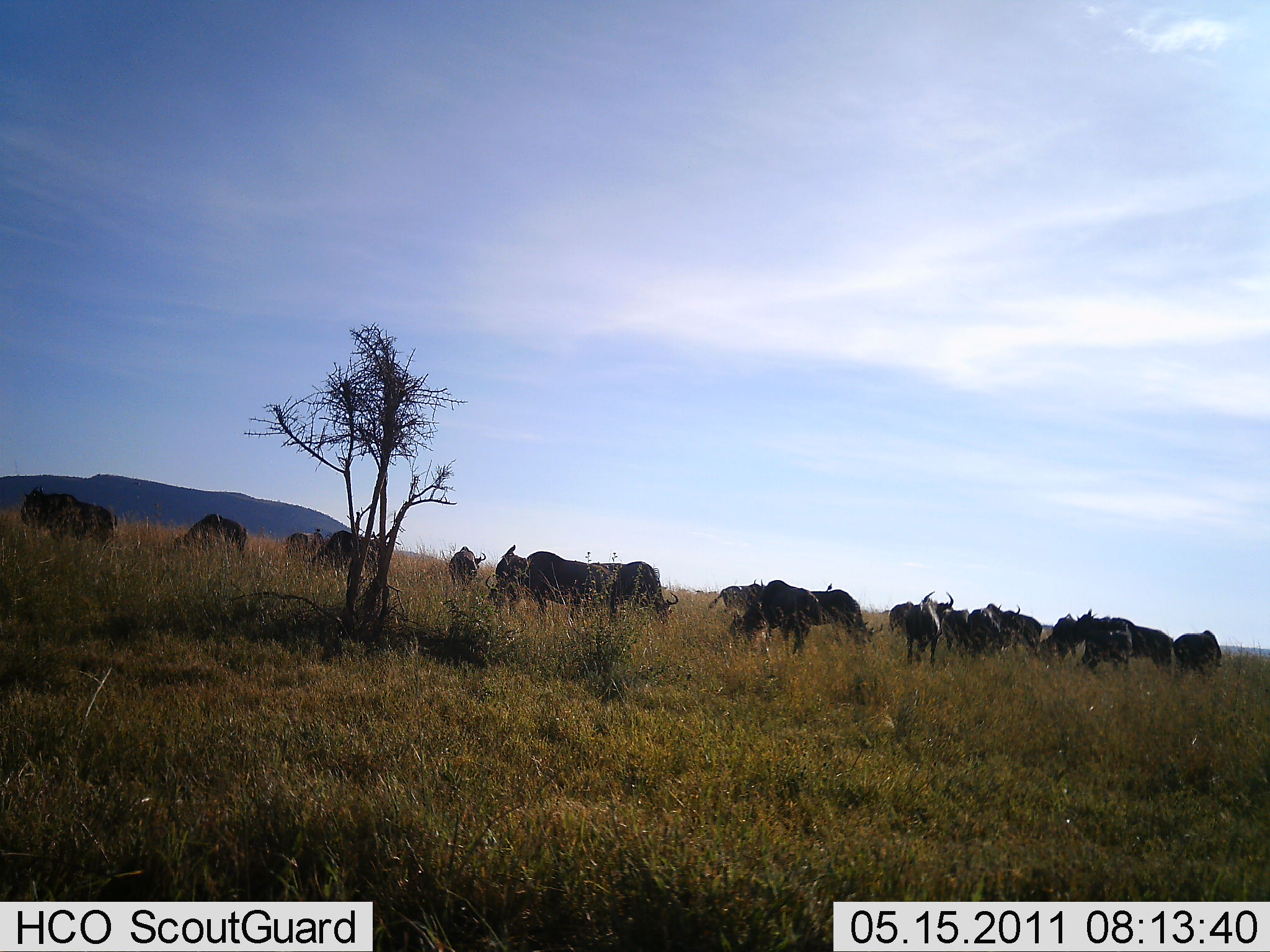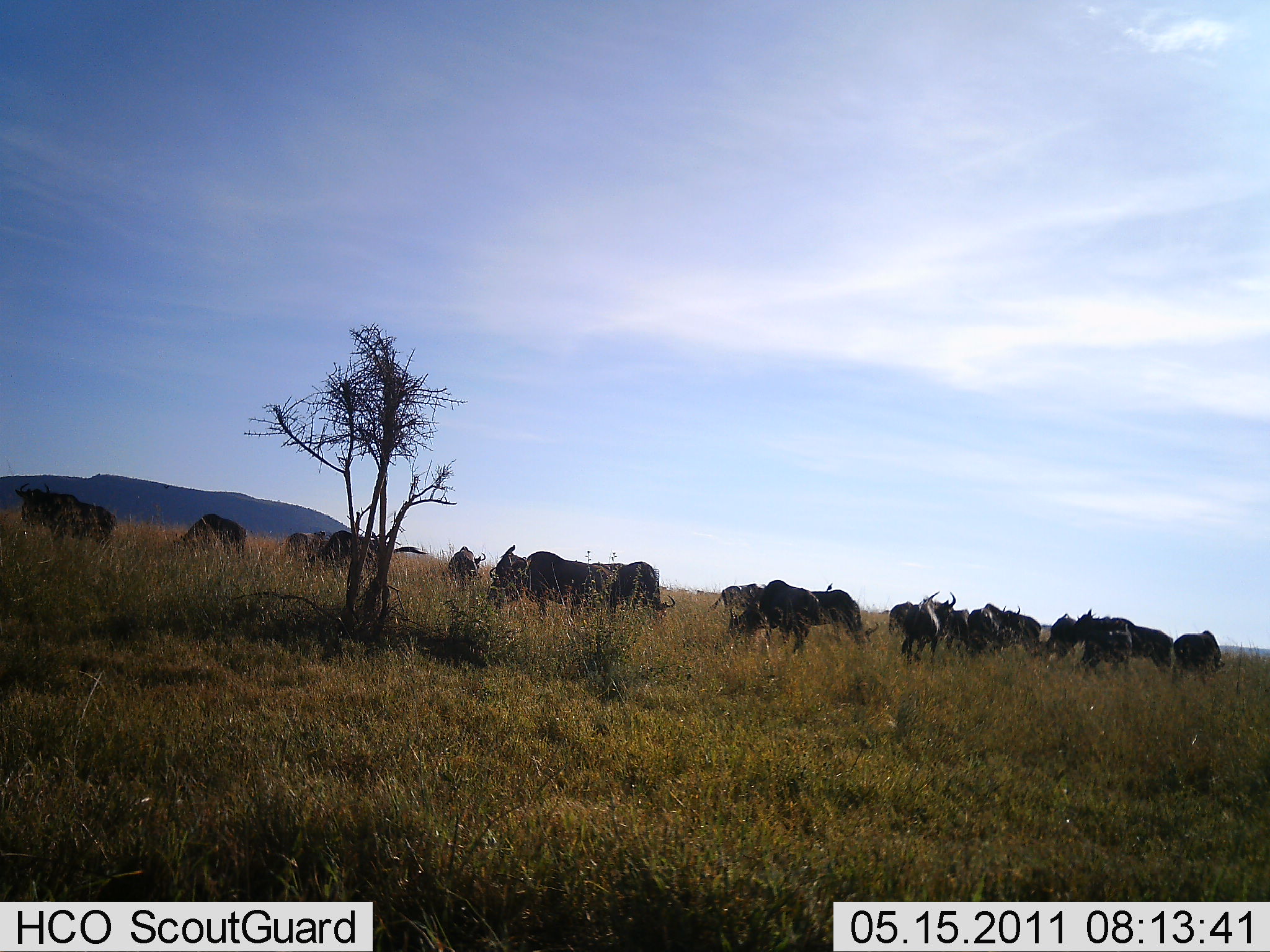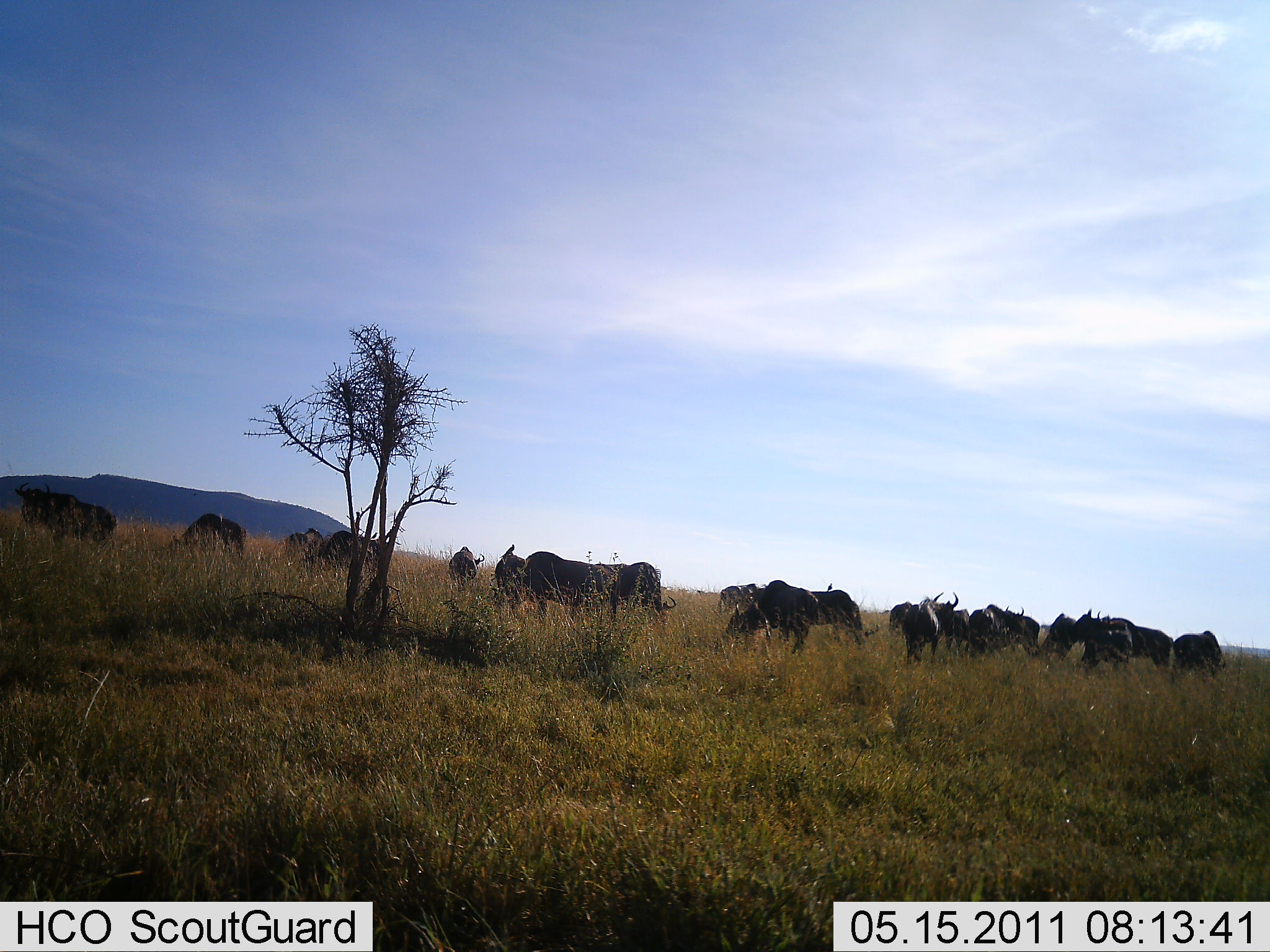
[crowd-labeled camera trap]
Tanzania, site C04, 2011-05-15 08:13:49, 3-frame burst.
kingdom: Animalia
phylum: Chordata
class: Mammalia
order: Artiodactyla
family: Bovidae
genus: Connochaetes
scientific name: Connochaetes taurinus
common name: blue wildebeest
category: wildebeest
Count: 11-50.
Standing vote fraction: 55%.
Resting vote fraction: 0%.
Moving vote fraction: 18%.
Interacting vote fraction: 0%.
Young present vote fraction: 0%.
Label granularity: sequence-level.